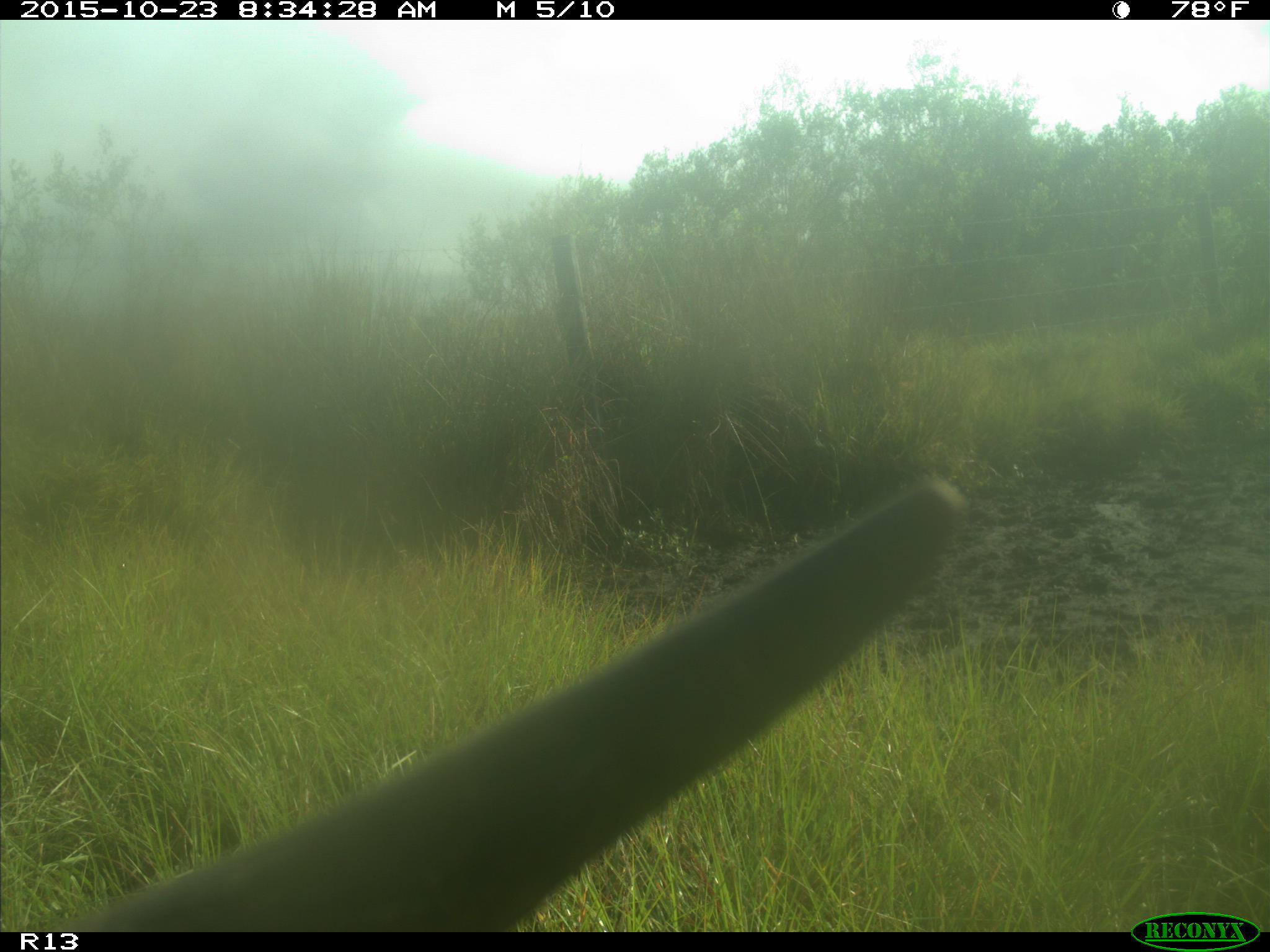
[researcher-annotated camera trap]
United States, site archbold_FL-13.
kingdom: Animalia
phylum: Chordata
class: Mammalia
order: Artiodactyla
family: Bovidae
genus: Bos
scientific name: Bos taurus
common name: domestic cow